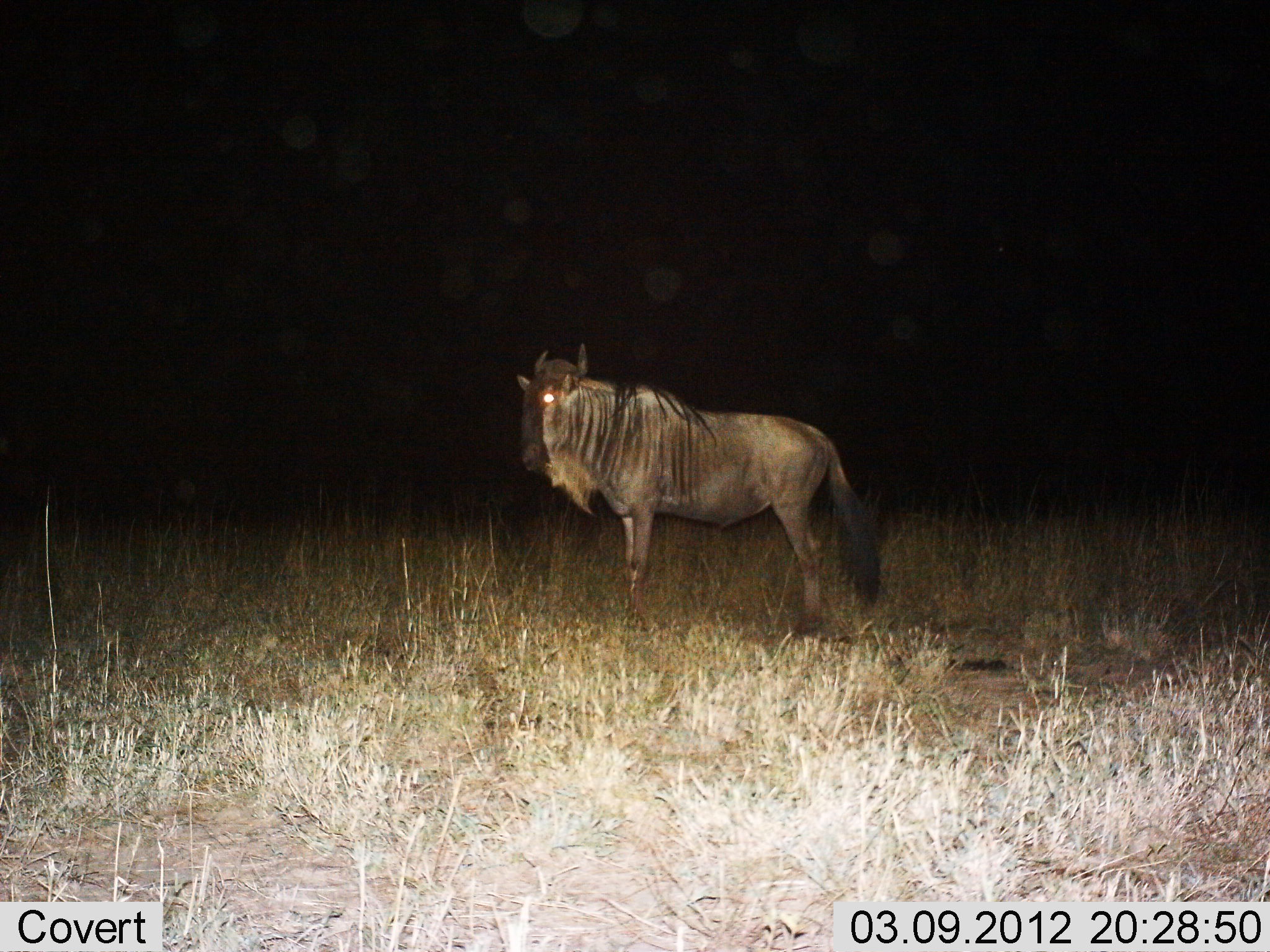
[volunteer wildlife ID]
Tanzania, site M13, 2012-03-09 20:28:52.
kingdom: Animalia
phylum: Chordata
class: Mammalia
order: Artiodactyla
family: Bovidae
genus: Connochaetes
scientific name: Connochaetes taurinus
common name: blue wildebeest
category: wildebeest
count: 1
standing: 100%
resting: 0%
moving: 0%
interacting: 0%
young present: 0%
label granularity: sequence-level